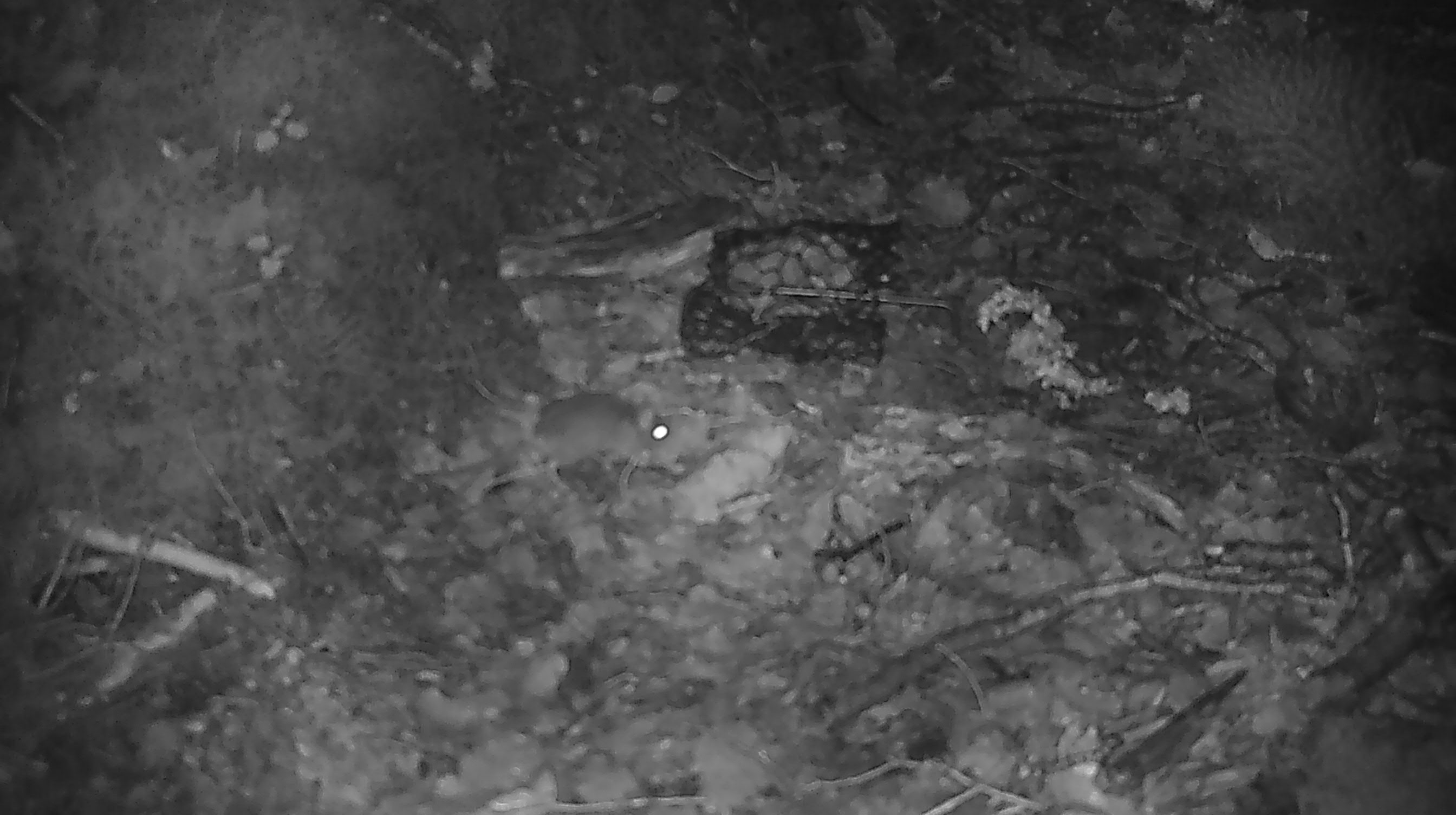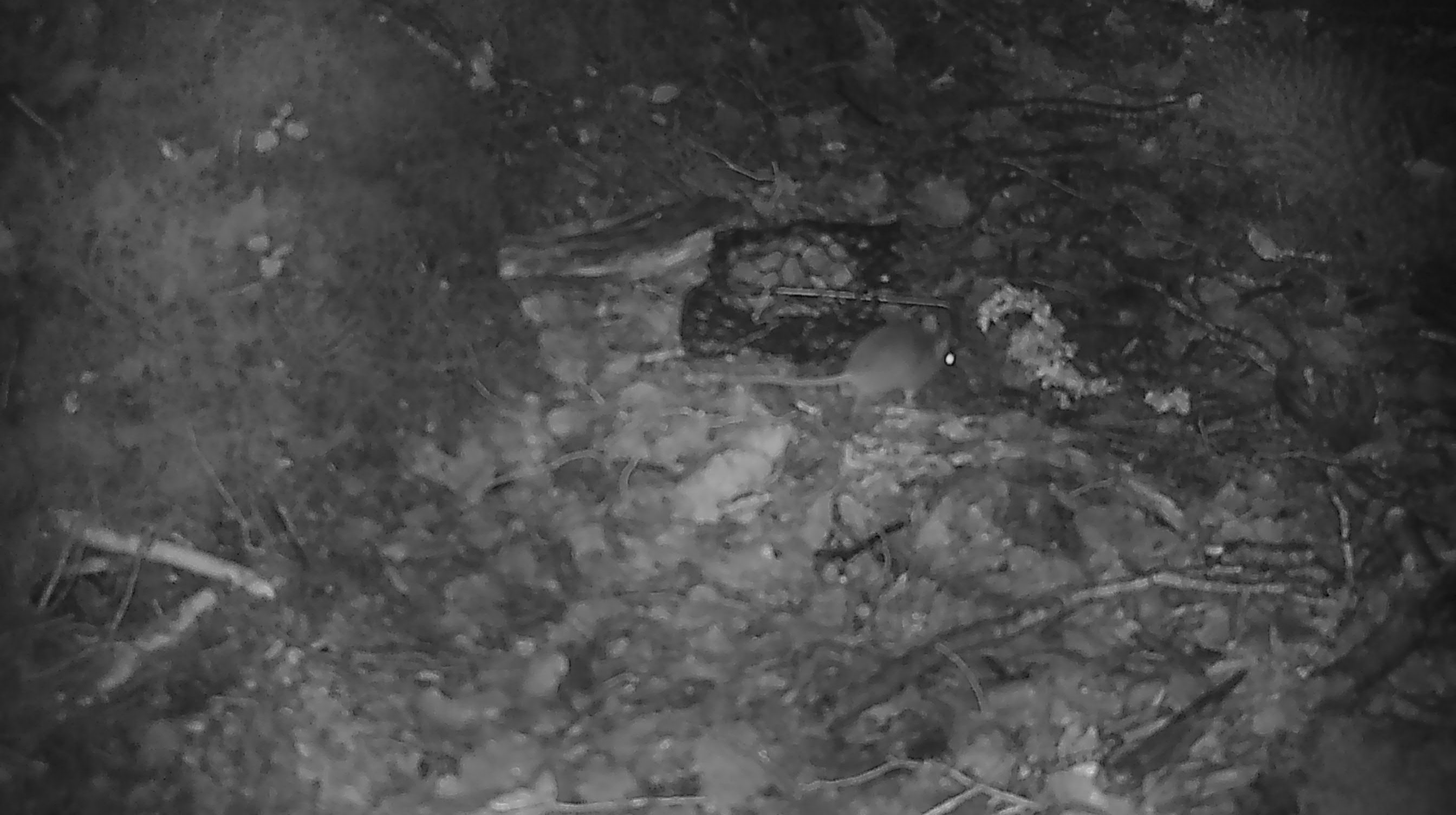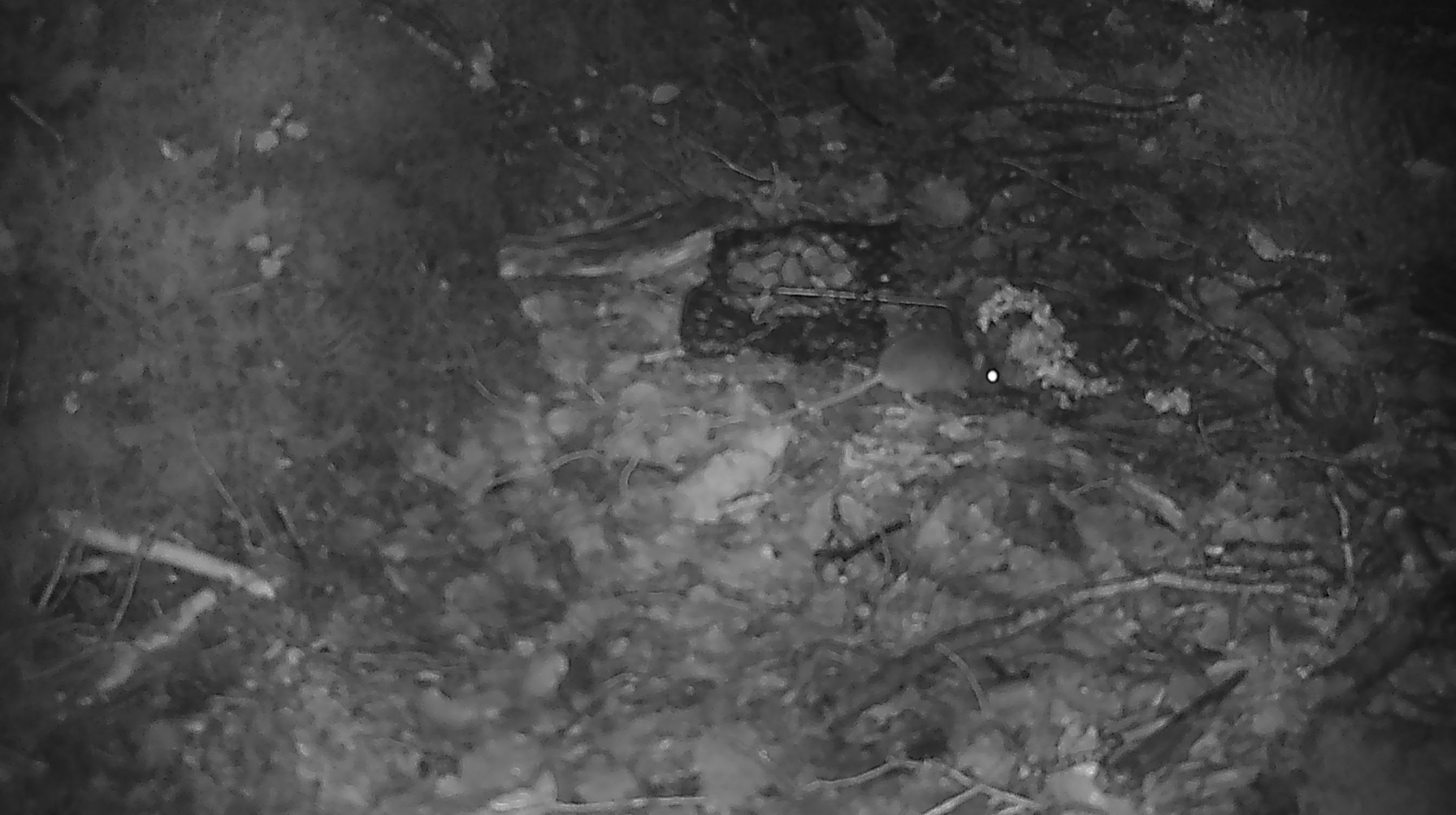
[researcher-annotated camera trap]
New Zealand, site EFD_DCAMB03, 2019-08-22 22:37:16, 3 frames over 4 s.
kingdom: Animalia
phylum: Chordata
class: Mammalia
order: Rodentia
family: Muridae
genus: Mus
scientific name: Mus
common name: mouse